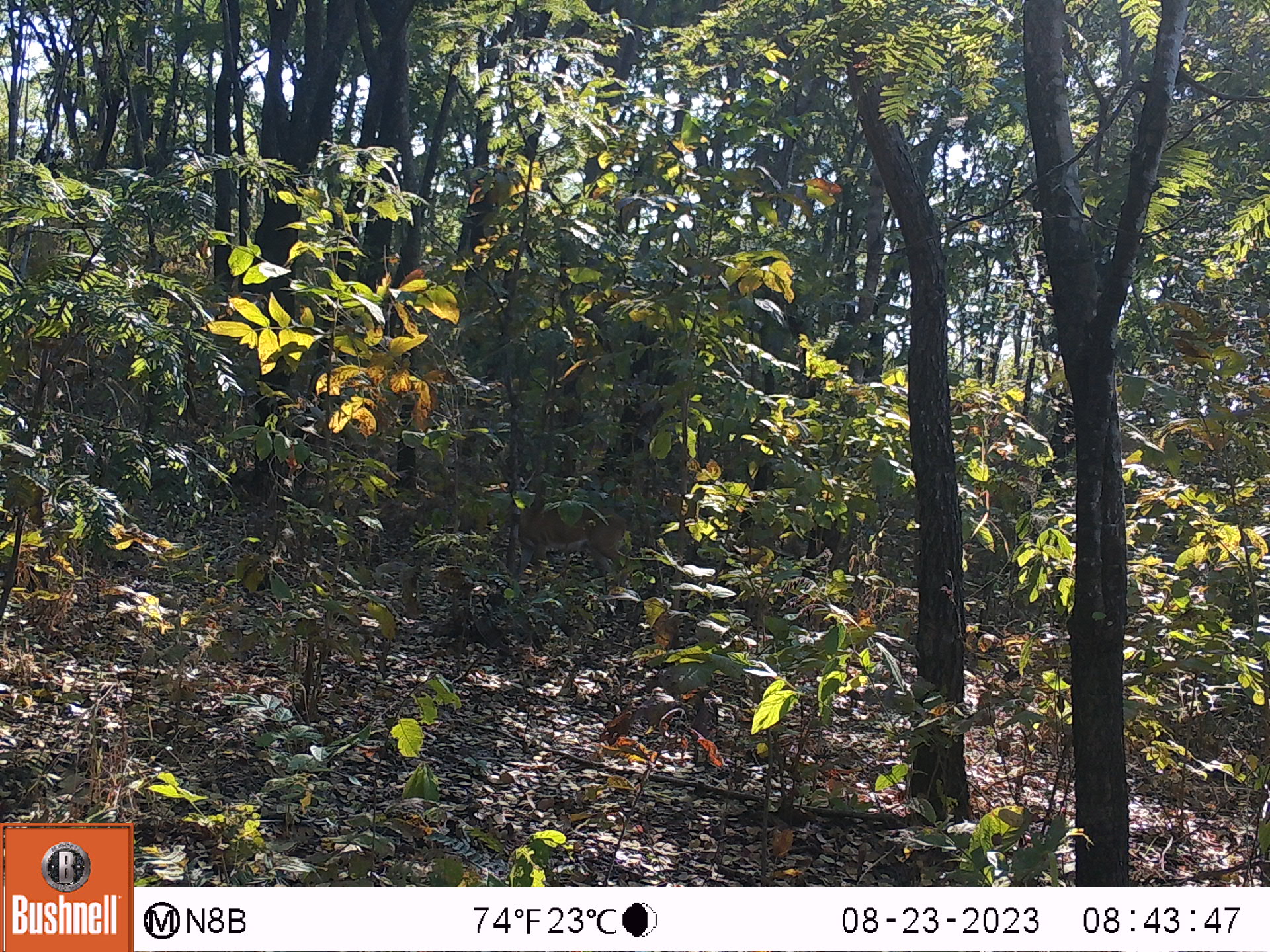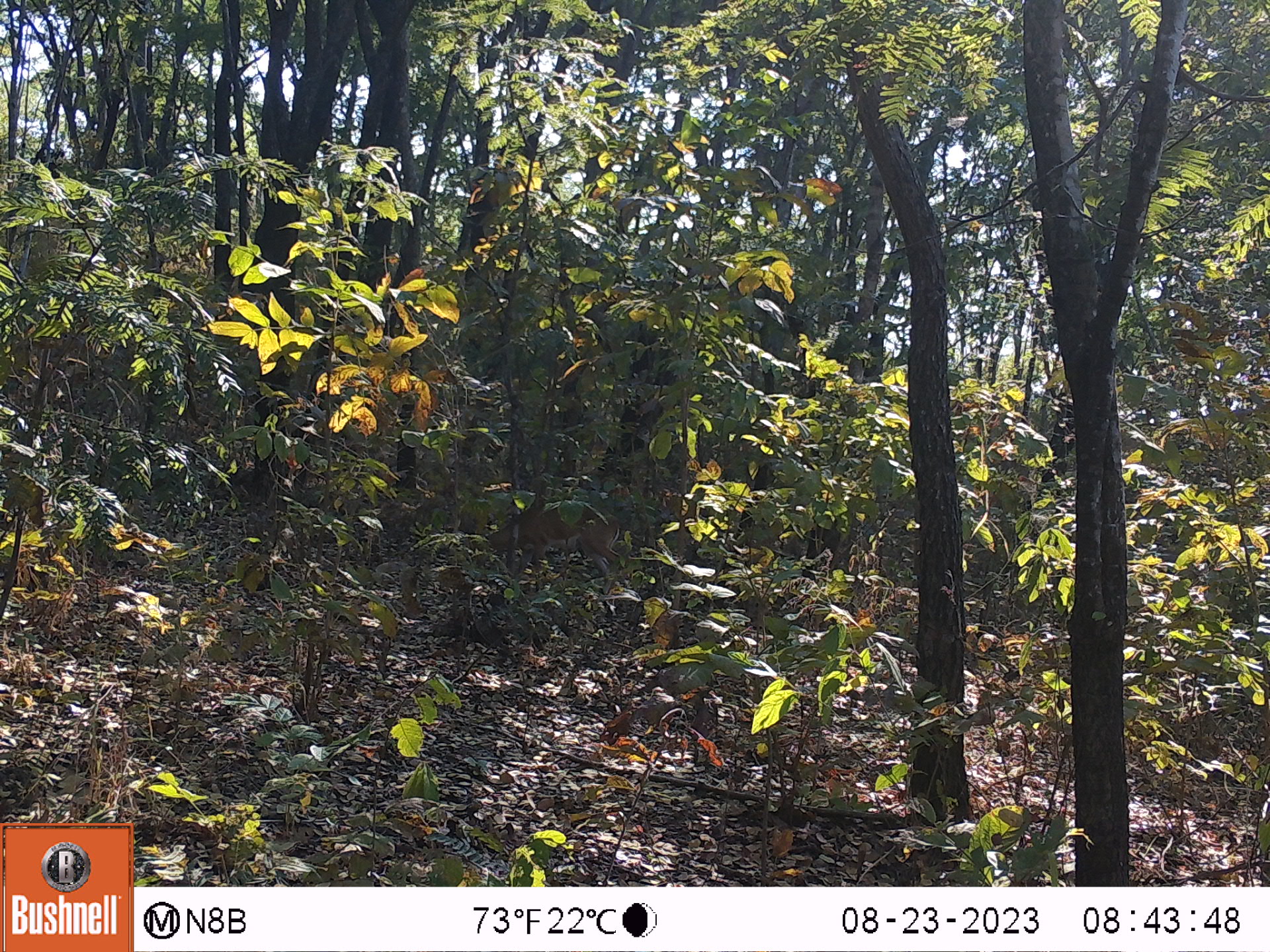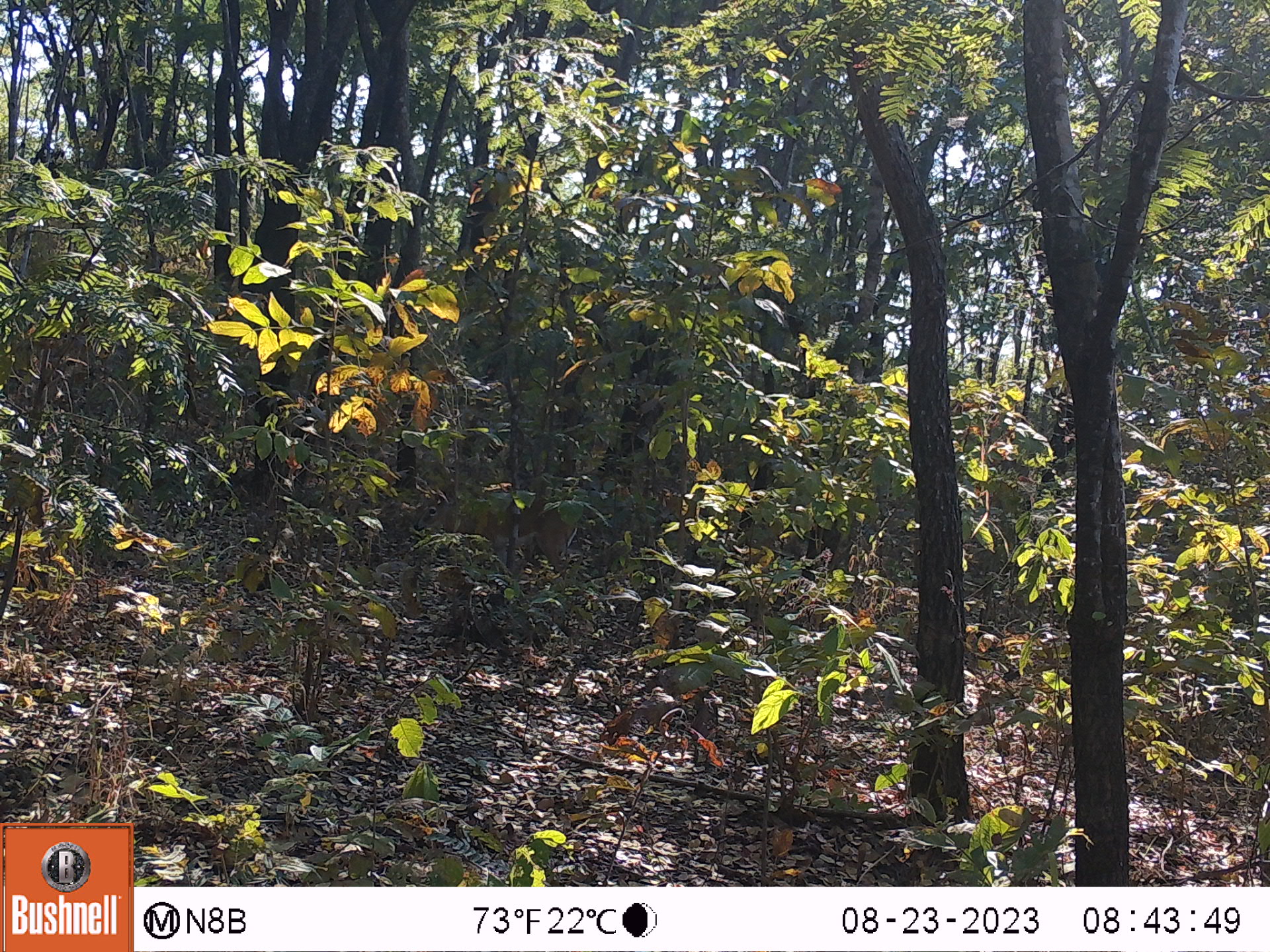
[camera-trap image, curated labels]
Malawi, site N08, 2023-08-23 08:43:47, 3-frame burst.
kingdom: Animalia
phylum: Chordata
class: Mammalia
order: Artiodactyla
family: Bovidae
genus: Sylvicapra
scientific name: Sylvicapra grimmia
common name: common duiker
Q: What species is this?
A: Common duiker (Sylvicapra grimmia).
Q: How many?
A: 1.